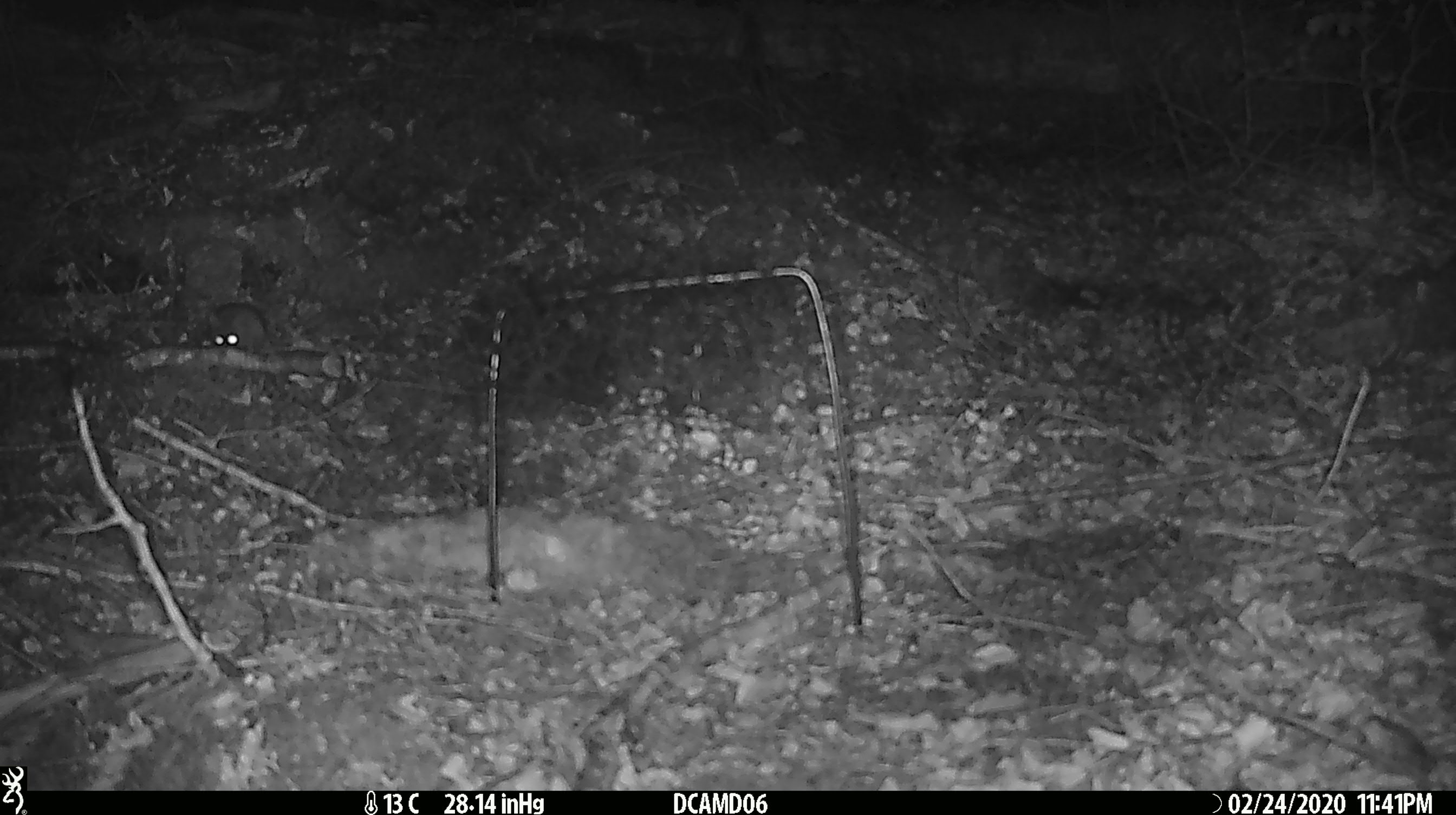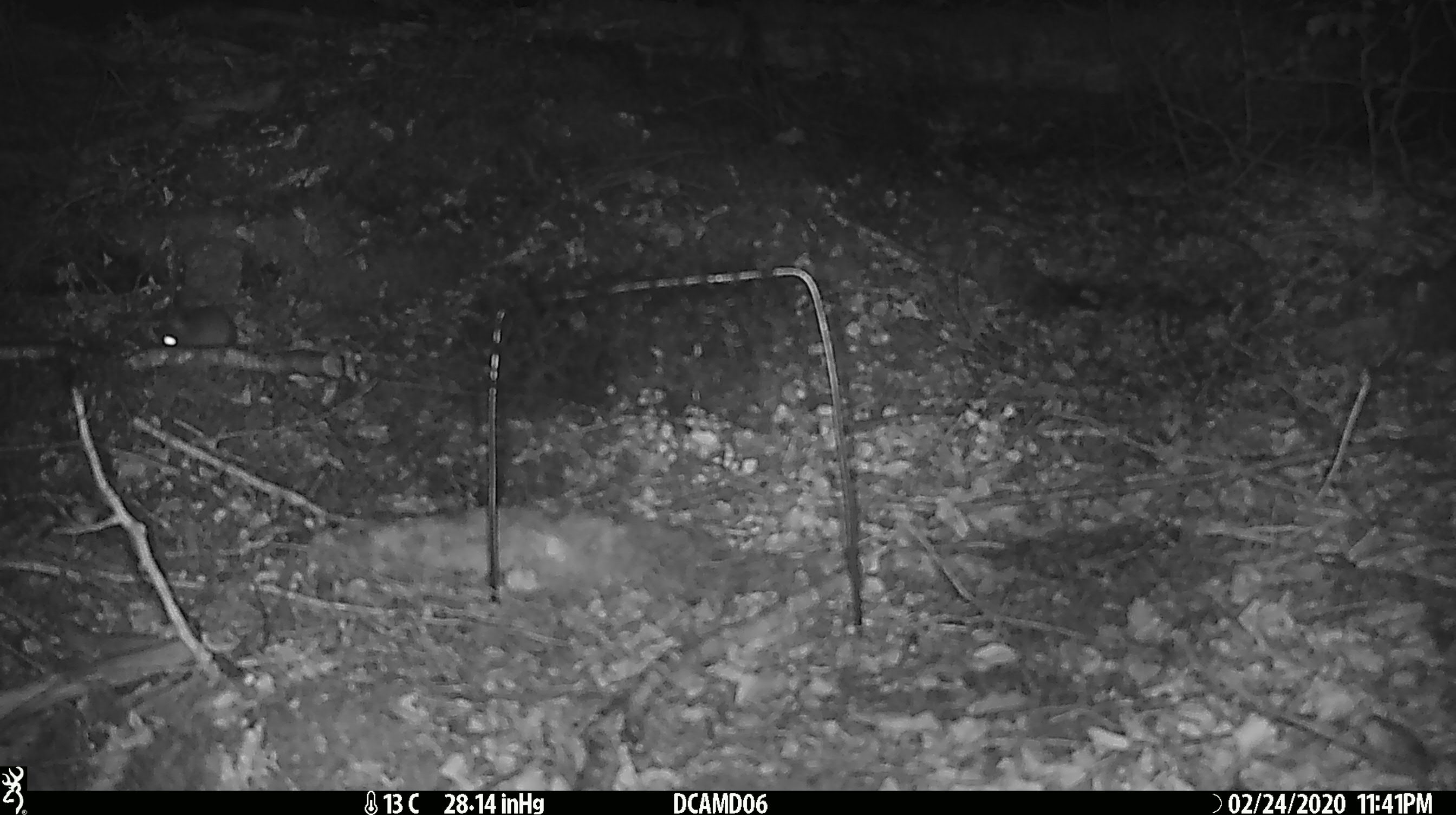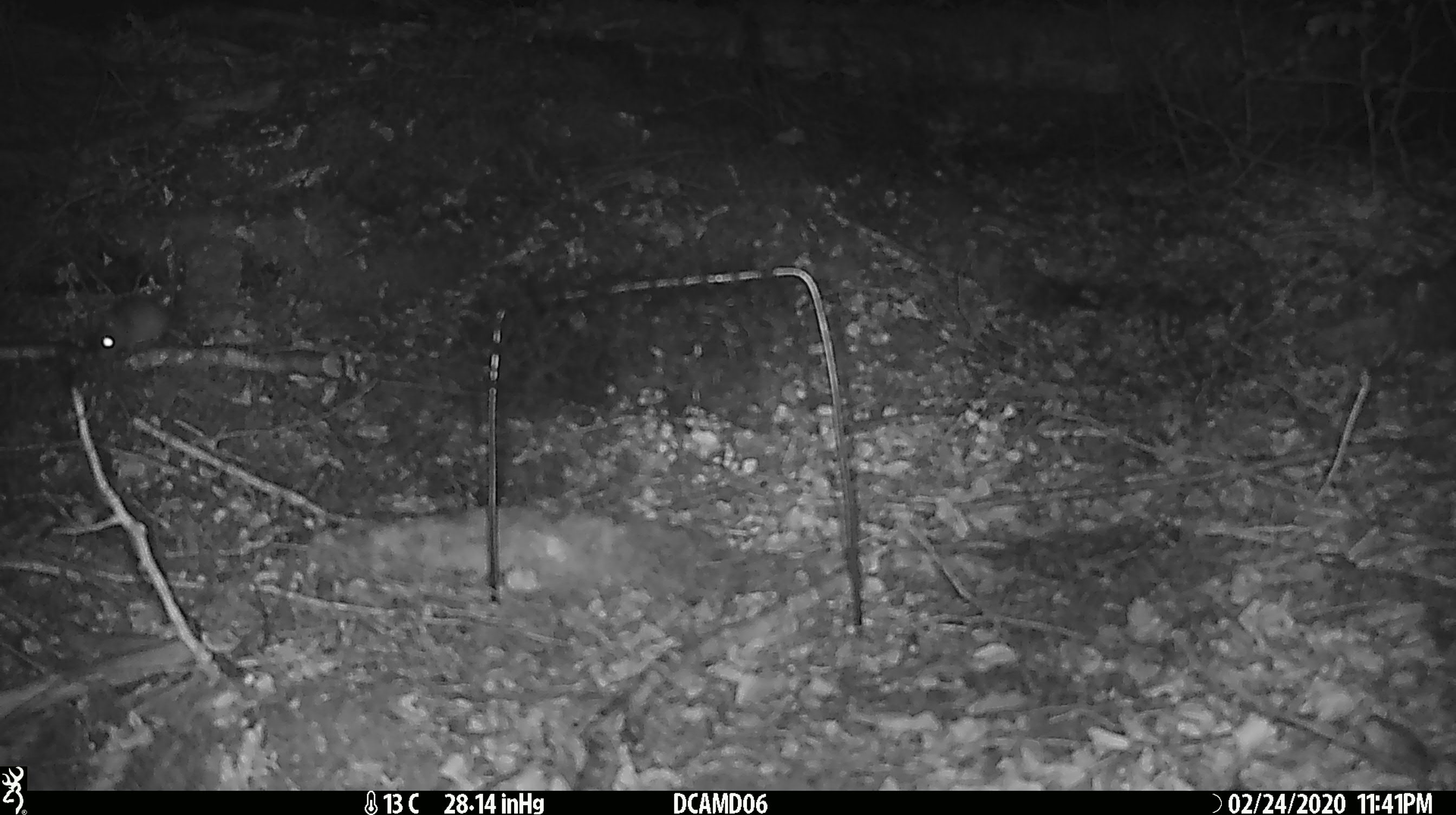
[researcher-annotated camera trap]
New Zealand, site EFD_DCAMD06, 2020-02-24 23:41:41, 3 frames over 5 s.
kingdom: Animalia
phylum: Chordata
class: Mammalia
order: Rodentia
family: Muridae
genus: Mus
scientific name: Mus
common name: mouse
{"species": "mouse (Mus)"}